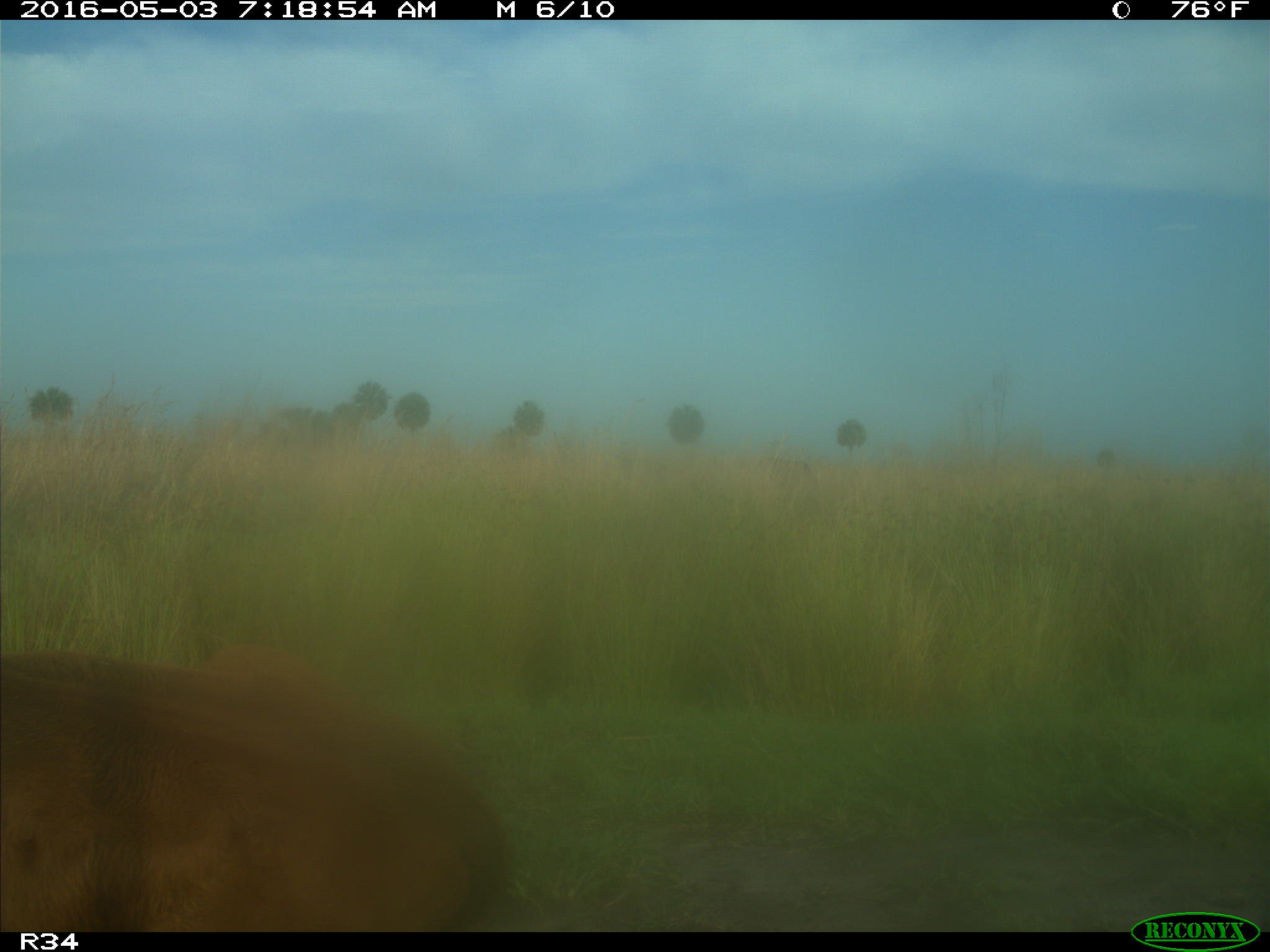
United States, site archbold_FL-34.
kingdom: Animalia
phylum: Chordata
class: Mammalia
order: Artiodactyla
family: Bovidae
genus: Bos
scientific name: Bos taurus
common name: domestic cow